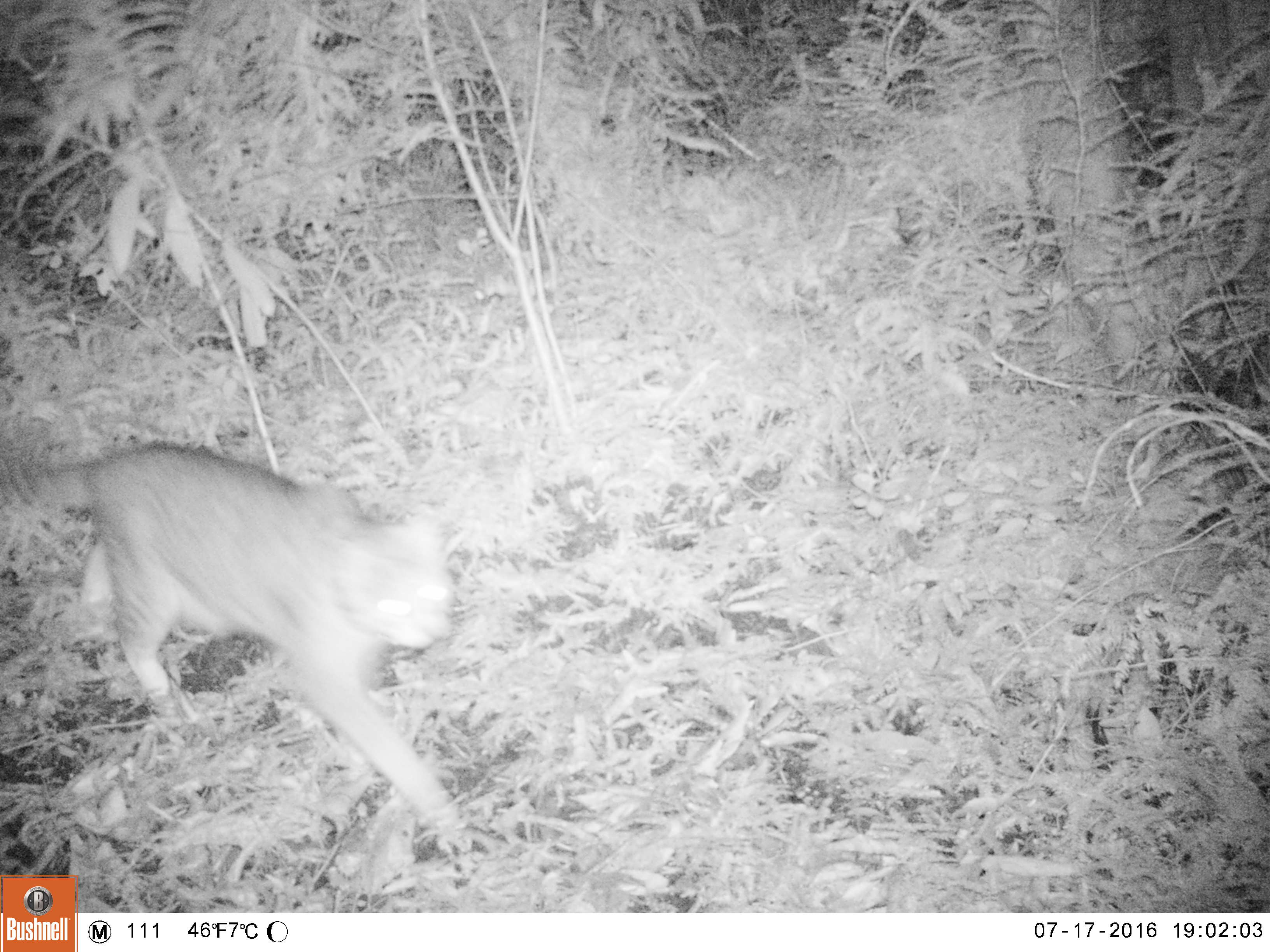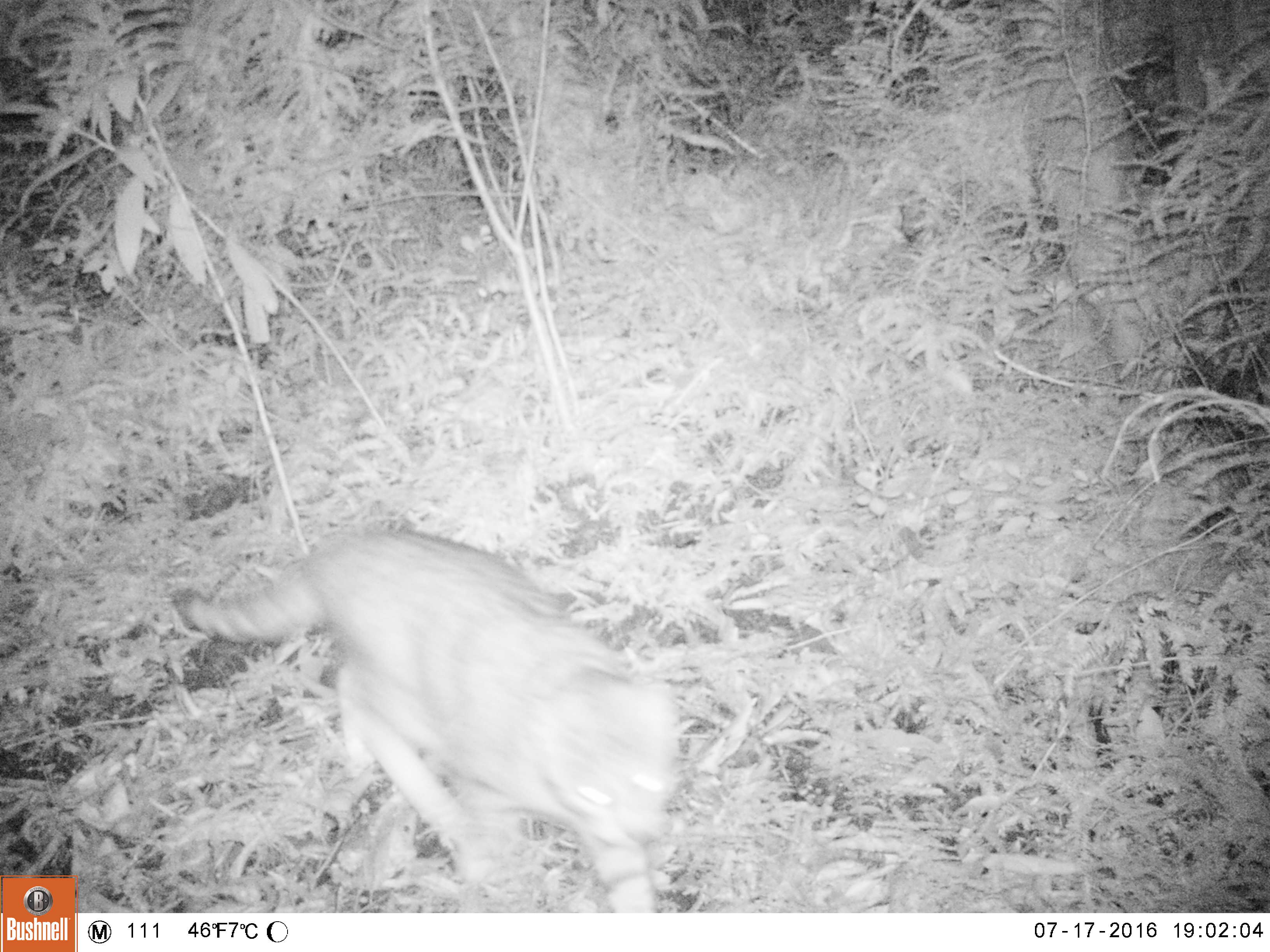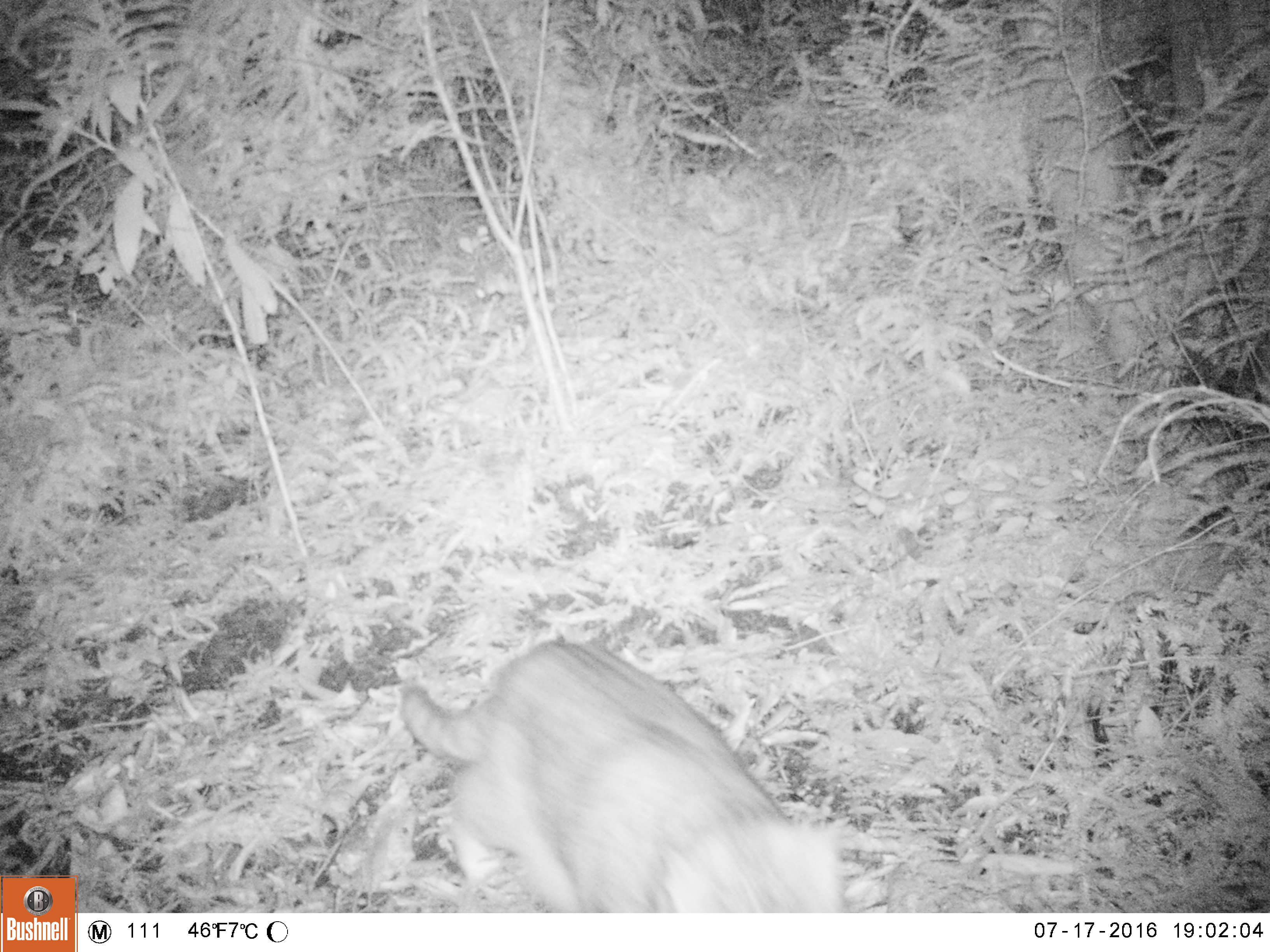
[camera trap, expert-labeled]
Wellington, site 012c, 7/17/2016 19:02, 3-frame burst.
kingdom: Animalia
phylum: Chordata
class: Mammalia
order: Carnivora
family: Felidae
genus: Felis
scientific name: Felis catus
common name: cat